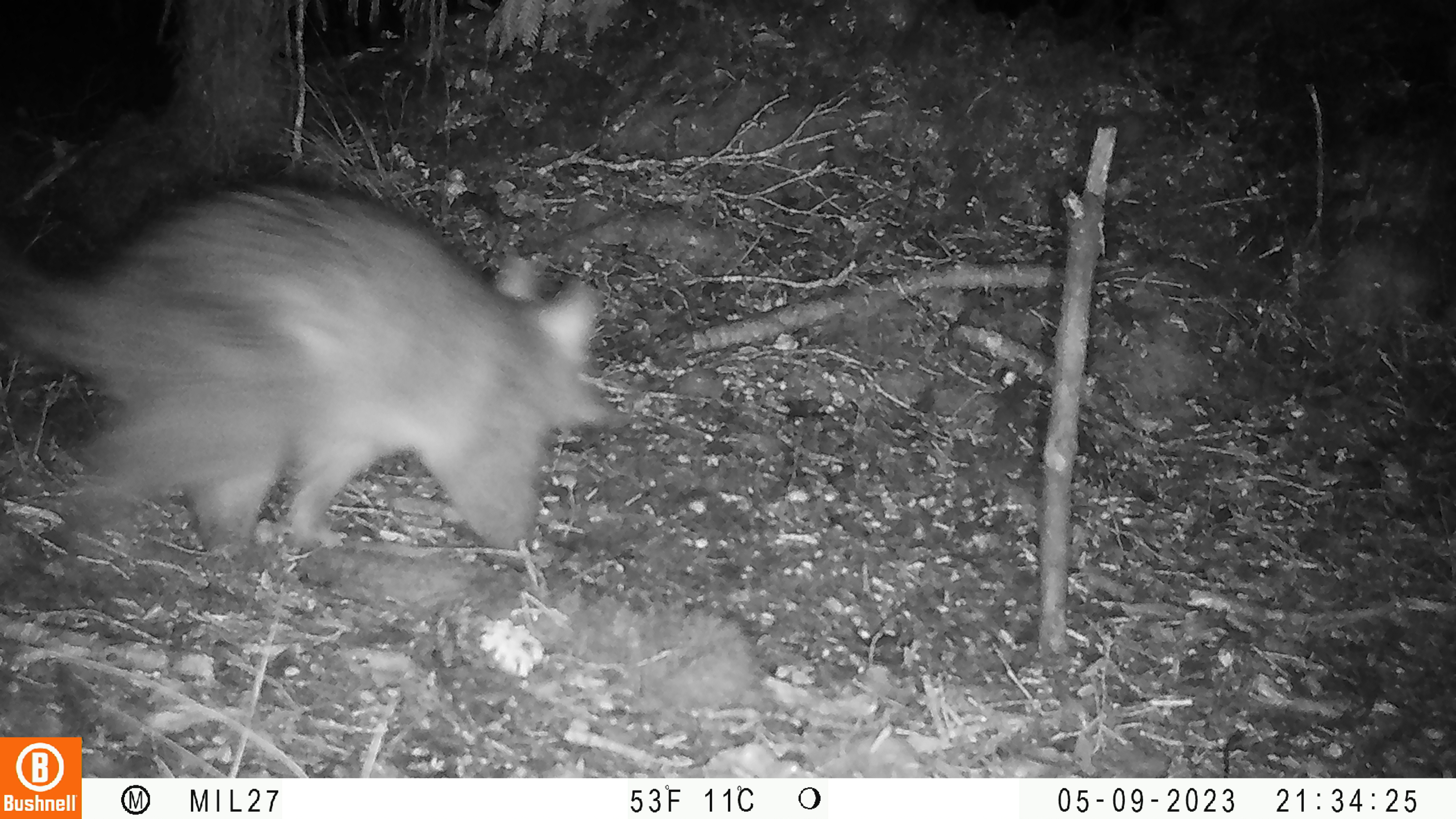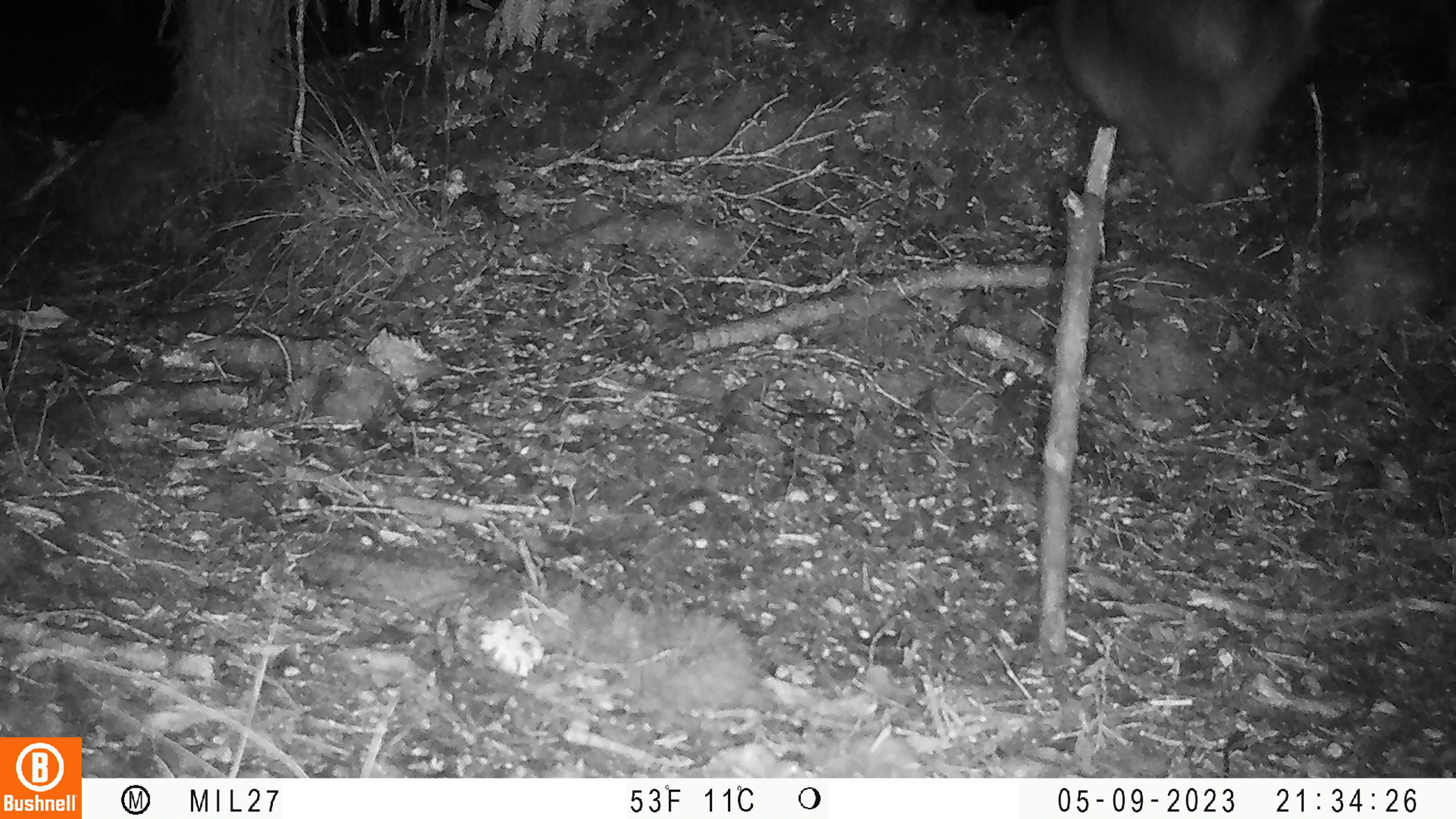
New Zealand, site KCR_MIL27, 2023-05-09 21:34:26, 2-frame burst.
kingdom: Animalia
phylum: Chordata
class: Mammalia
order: Diprotodontia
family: Phalangeridae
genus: Trichosurus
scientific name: Trichosurus vulpecula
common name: common brushtail possum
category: possum